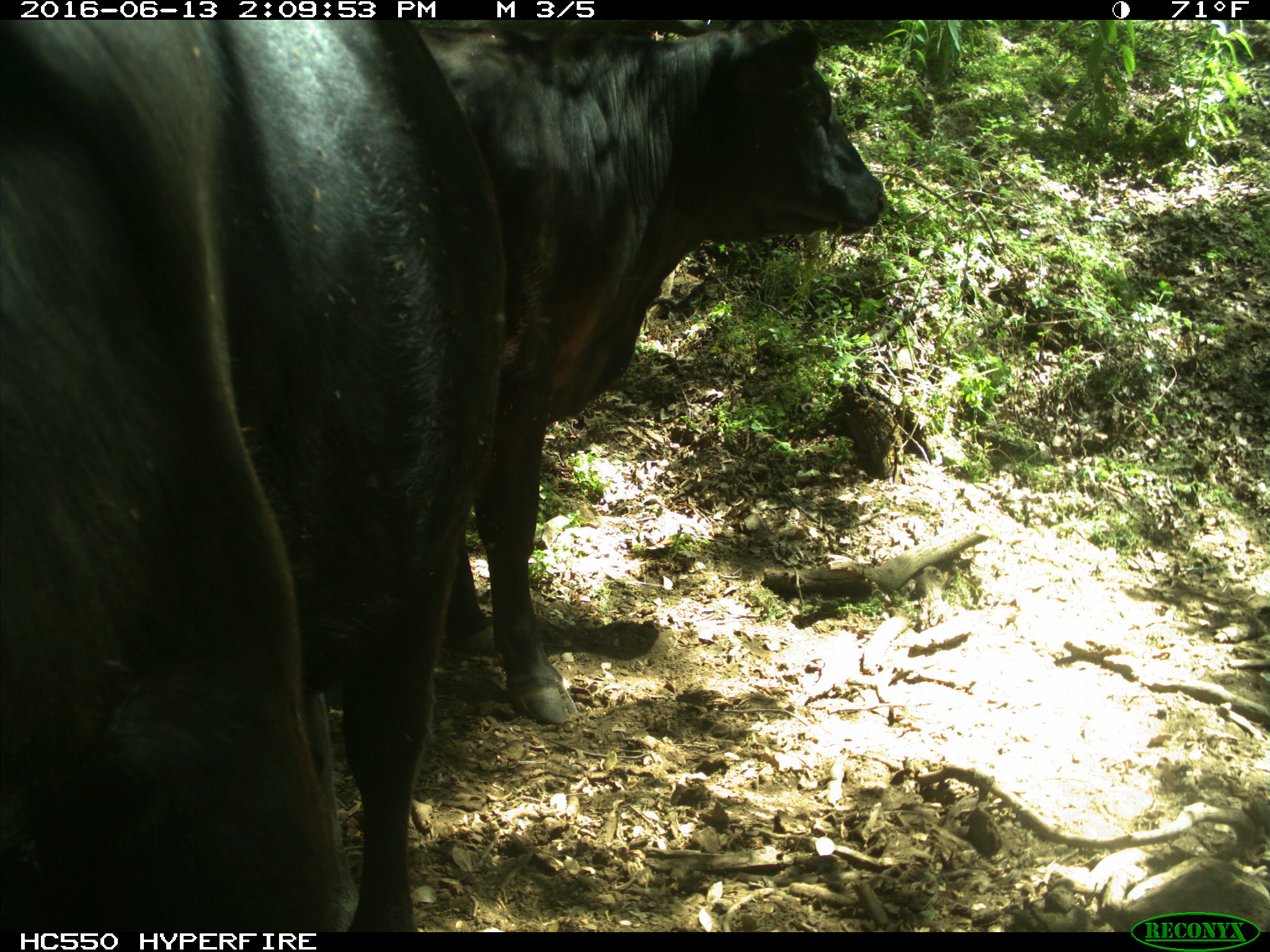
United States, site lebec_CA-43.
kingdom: Animalia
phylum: Chordata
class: Mammalia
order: Artiodactyla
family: Bovidae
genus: Bos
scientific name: Bos taurus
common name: domestic cow